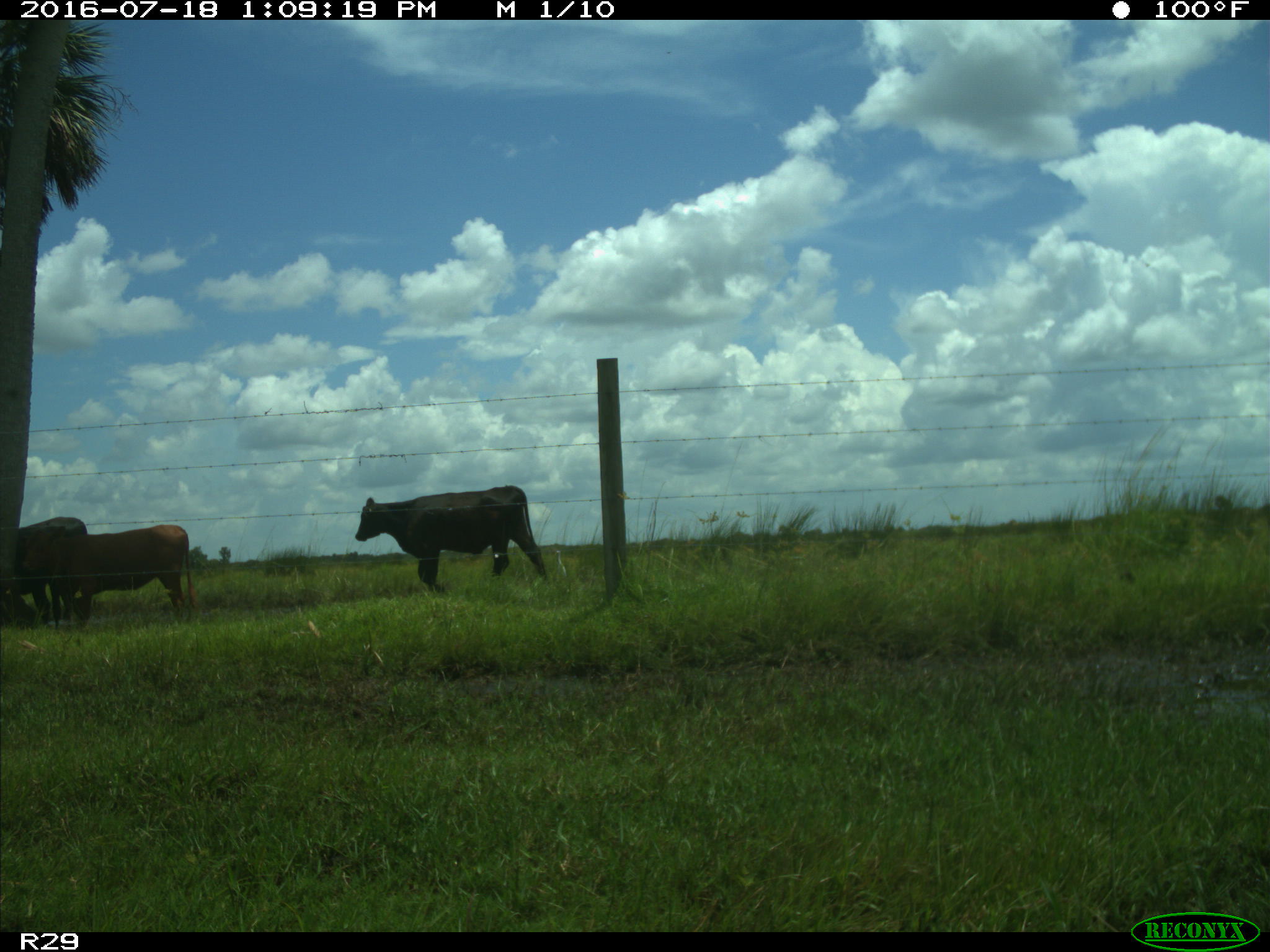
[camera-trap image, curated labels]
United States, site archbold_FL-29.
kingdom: Animalia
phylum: Chordata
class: Mammalia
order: Artiodactyla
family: Bovidae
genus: Bos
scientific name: Bos taurus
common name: domestic cow